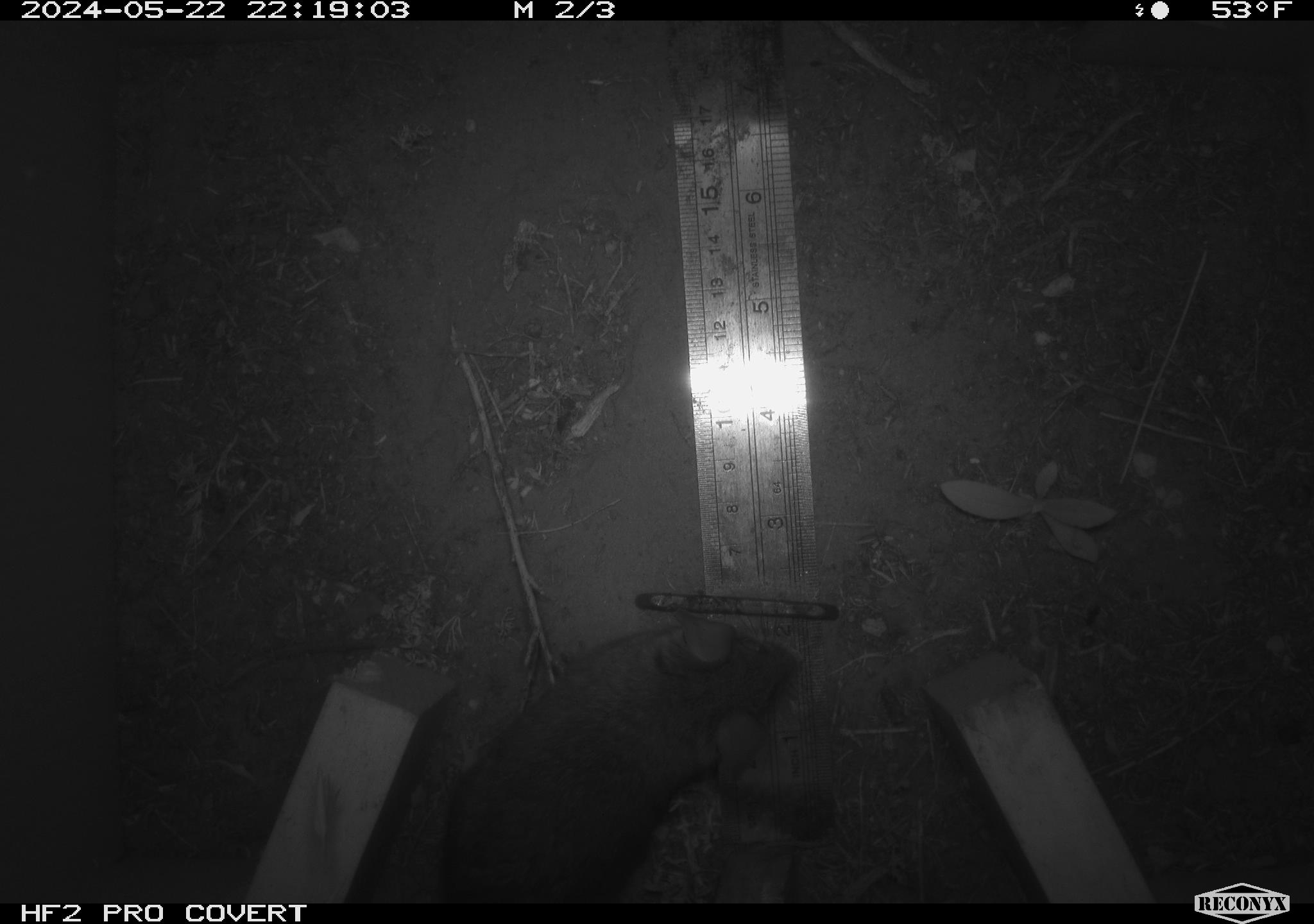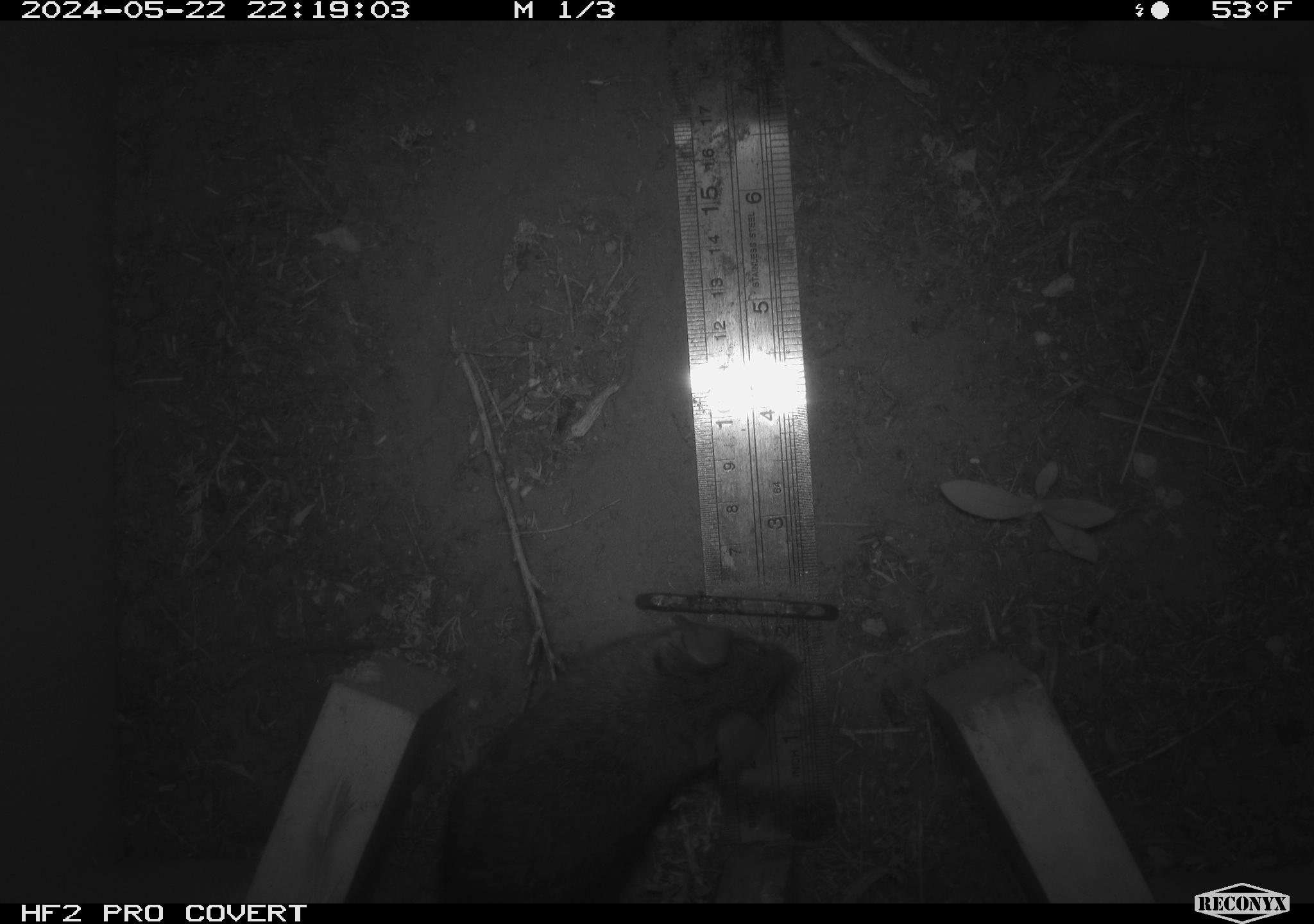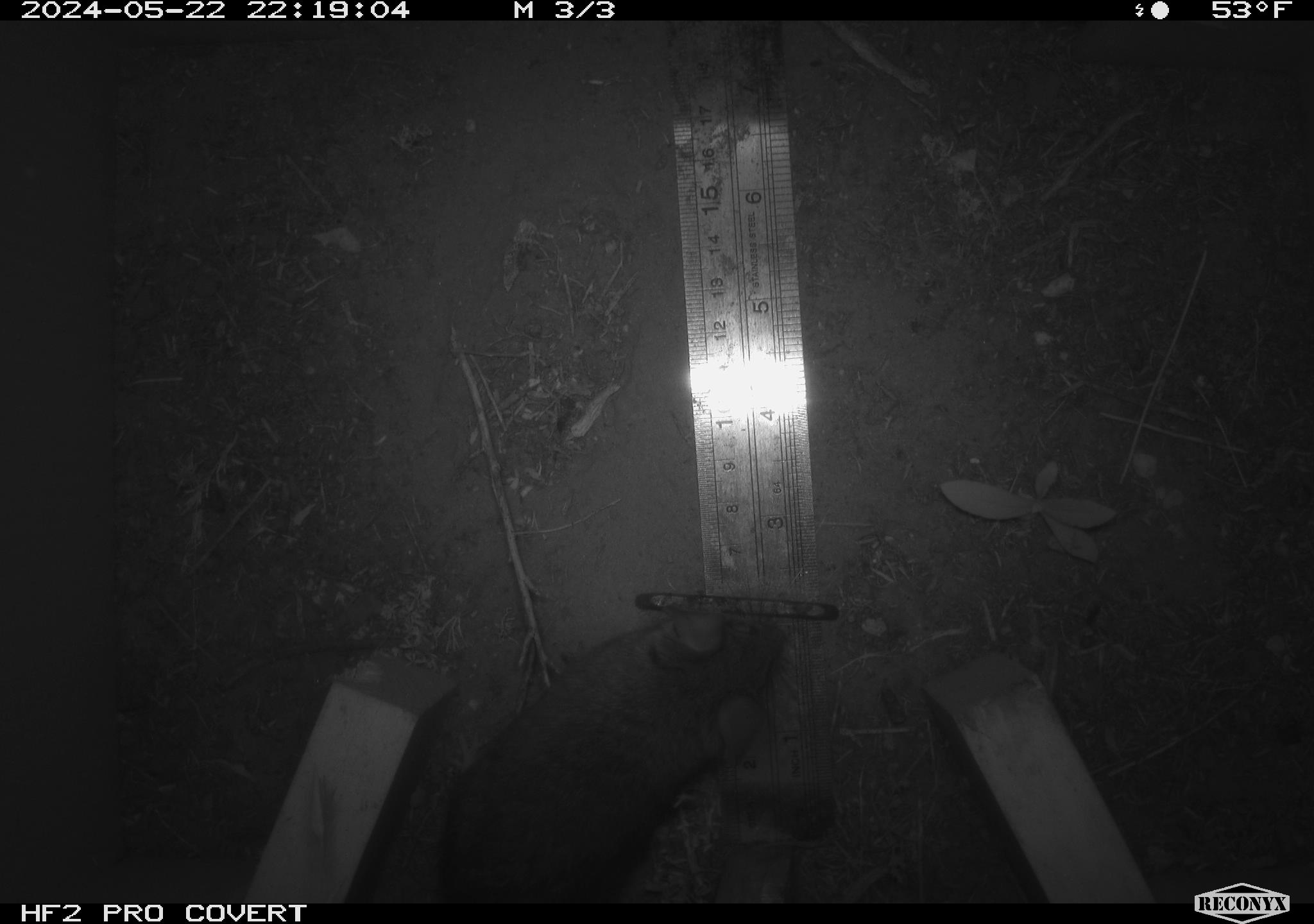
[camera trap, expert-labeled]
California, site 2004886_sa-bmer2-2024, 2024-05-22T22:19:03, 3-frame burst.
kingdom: Animalia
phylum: Chordata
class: Mammalia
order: Rodentia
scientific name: Rodentia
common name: mouse species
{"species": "mouse species (Rodentia)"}